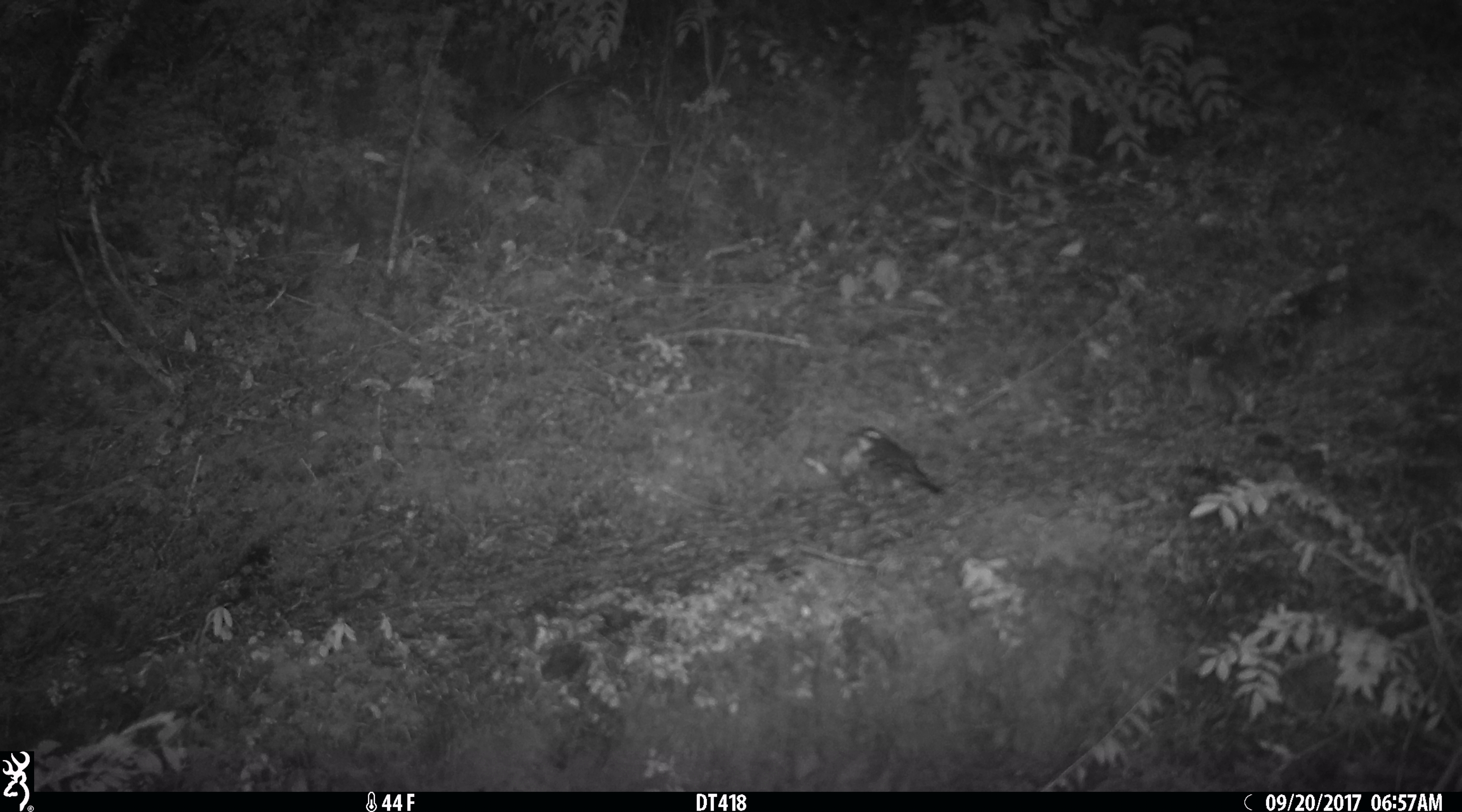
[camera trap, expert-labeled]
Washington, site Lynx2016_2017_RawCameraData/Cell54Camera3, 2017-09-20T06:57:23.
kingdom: Animalia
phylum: Chordata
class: Aves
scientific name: Aves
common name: birds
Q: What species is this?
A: Aves (birds).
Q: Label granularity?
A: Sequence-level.